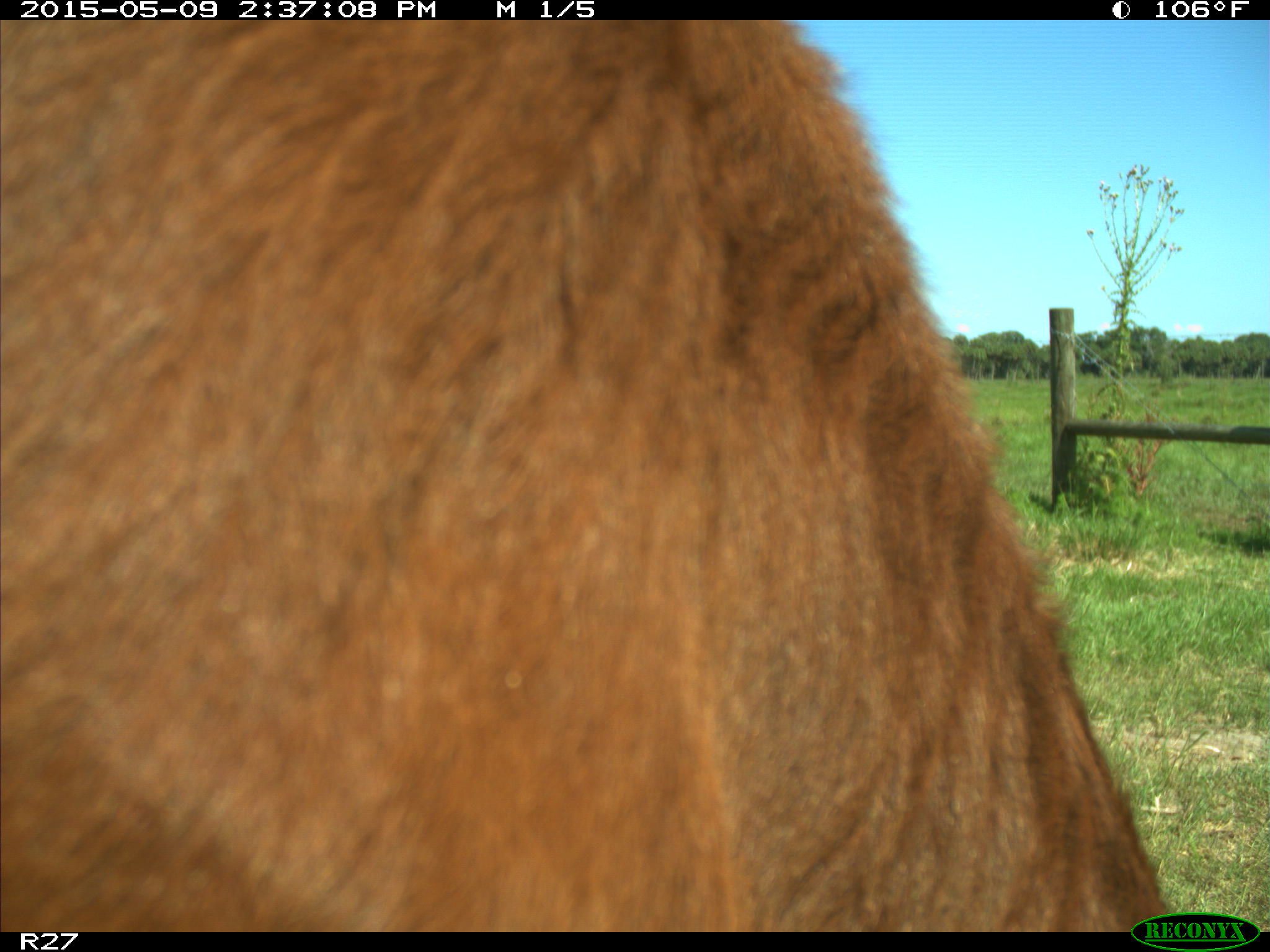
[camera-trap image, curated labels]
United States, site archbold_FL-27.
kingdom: Animalia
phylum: Chordata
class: Mammalia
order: Artiodactyla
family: Bovidae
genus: Bos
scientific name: Bos taurus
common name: domestic cow